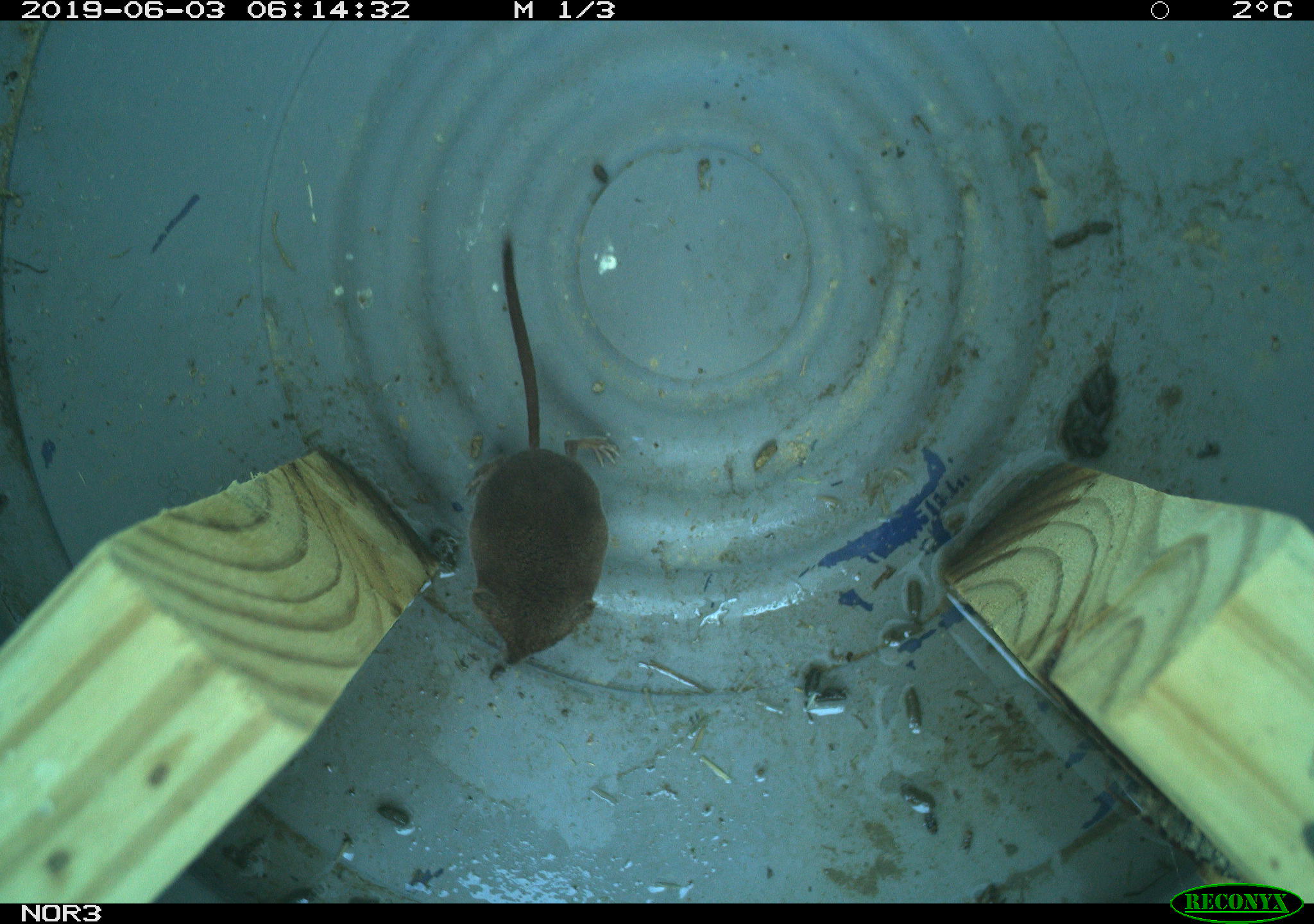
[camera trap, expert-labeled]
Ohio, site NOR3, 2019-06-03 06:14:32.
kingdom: Animalia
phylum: Chordata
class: Mammalia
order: Eulipotyphla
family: Soricidae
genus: Sorex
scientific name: Sorex cinereus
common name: masked shrew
Masked shrew (Sorex cinereus).